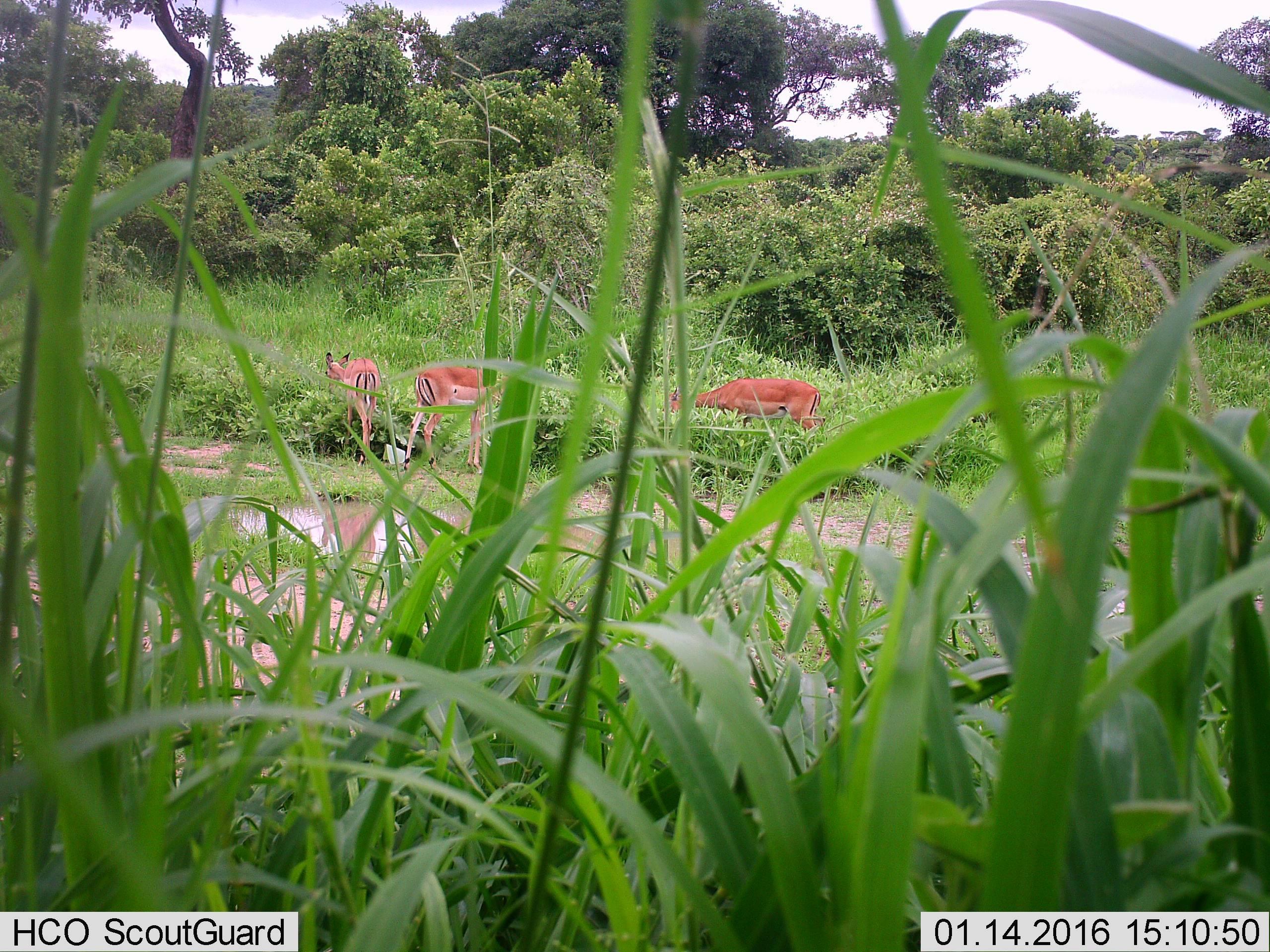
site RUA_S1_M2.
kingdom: Animalia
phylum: Chordata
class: Mammalia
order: Artiodactyla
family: Bovidae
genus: Aepyceros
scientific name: Aepyceros melampus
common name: impala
Impala (Aepyceros melampus), count 3. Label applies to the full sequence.